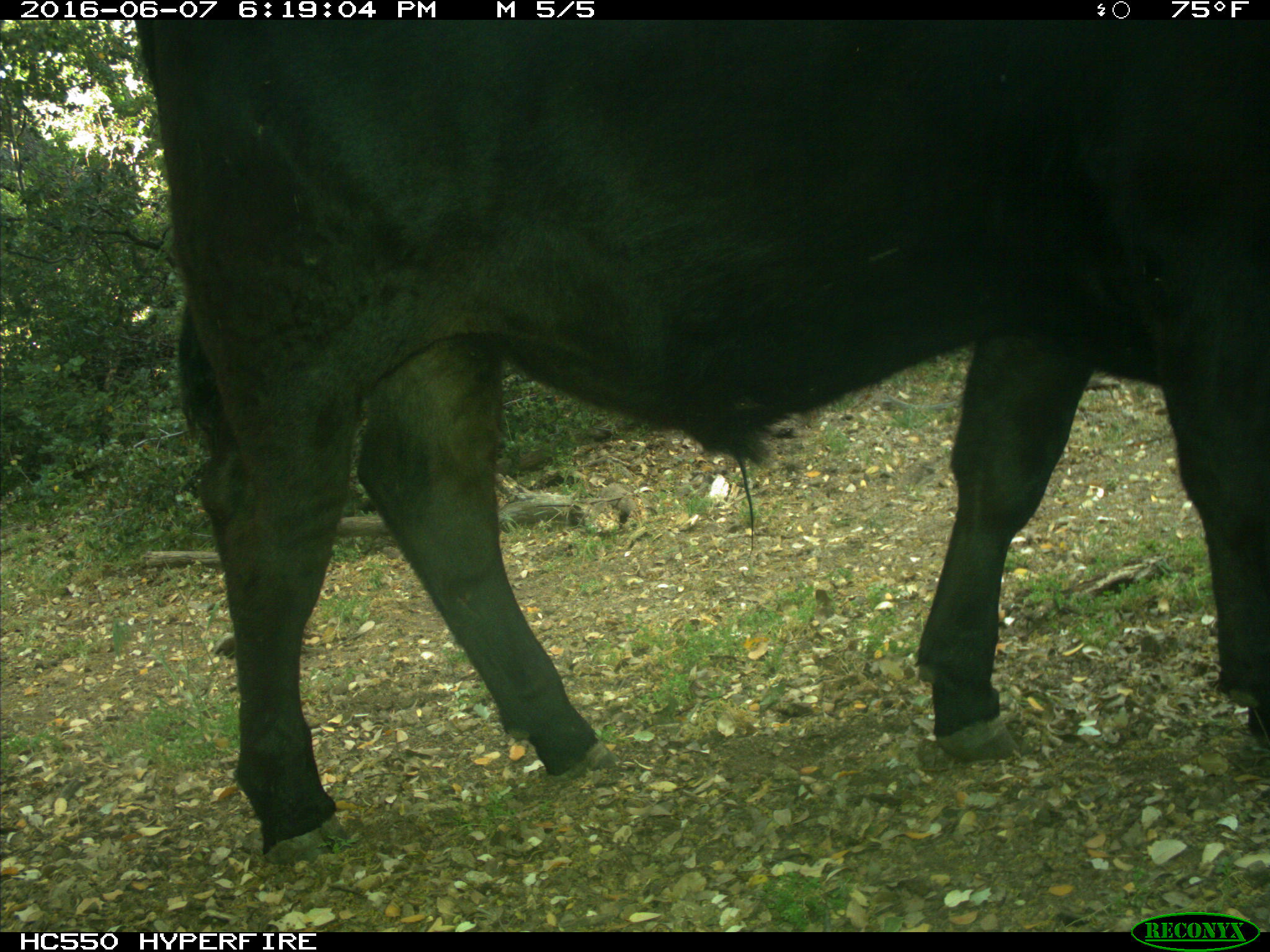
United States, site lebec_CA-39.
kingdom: Animalia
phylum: Chordata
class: Mammalia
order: Artiodactyla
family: Bovidae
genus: Bos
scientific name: Bos taurus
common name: domestic cow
Bos taurus (domestic cow).